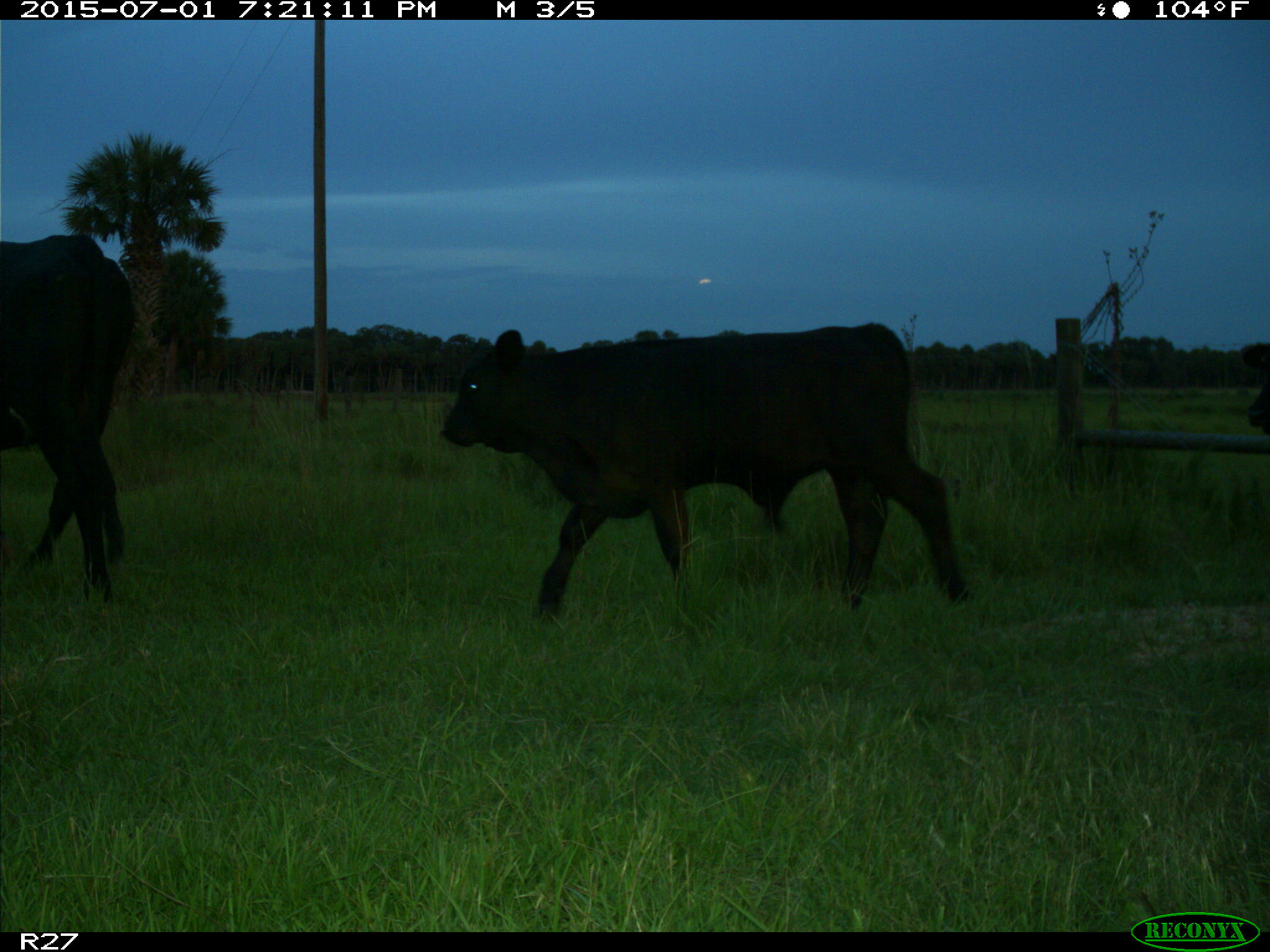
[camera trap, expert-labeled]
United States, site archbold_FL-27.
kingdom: Animalia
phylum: Chordata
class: Mammalia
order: Artiodactyla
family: Bovidae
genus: Bos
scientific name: Bos taurus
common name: domestic cow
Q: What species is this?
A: Bos taurus (domestic cow).